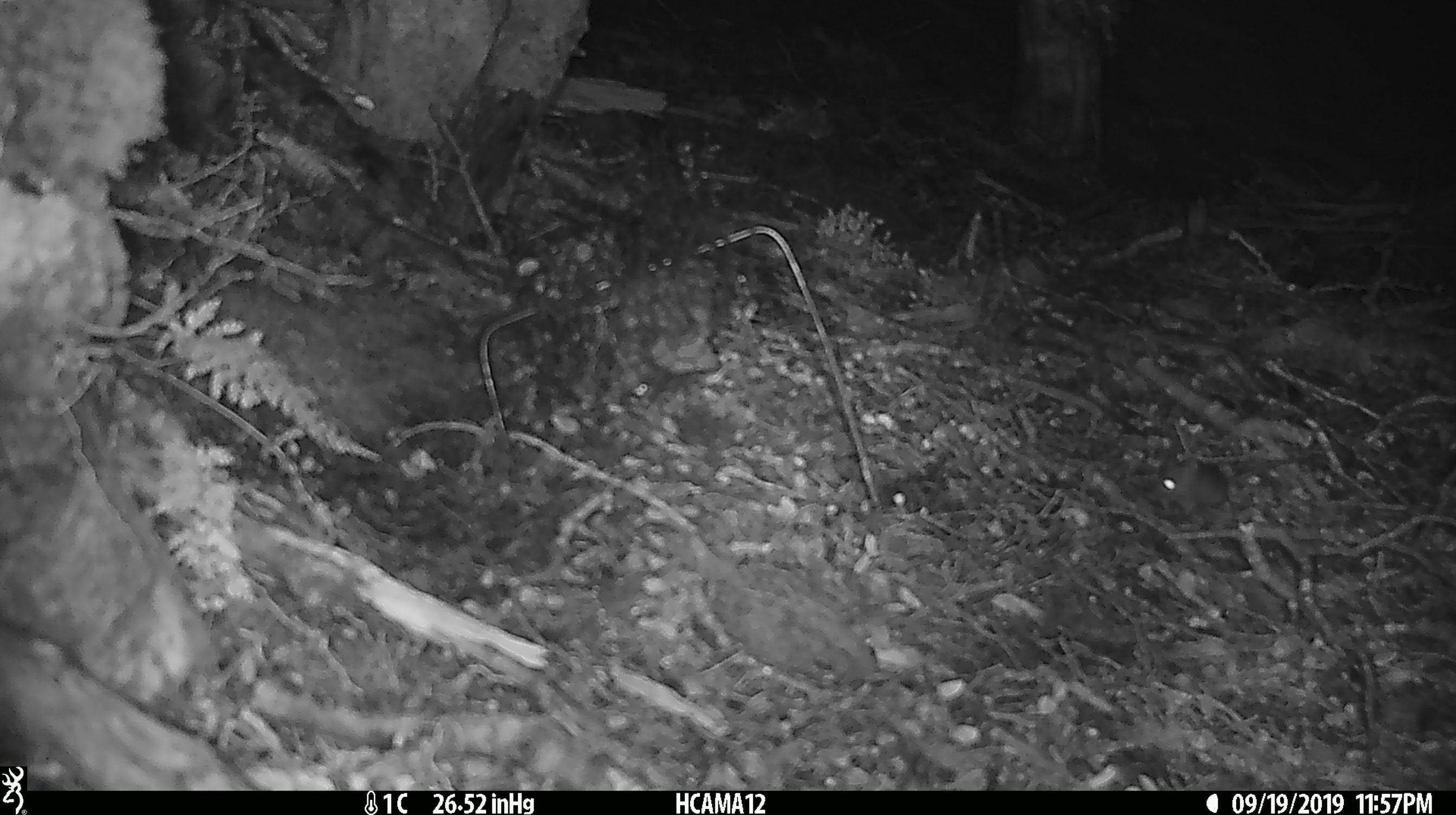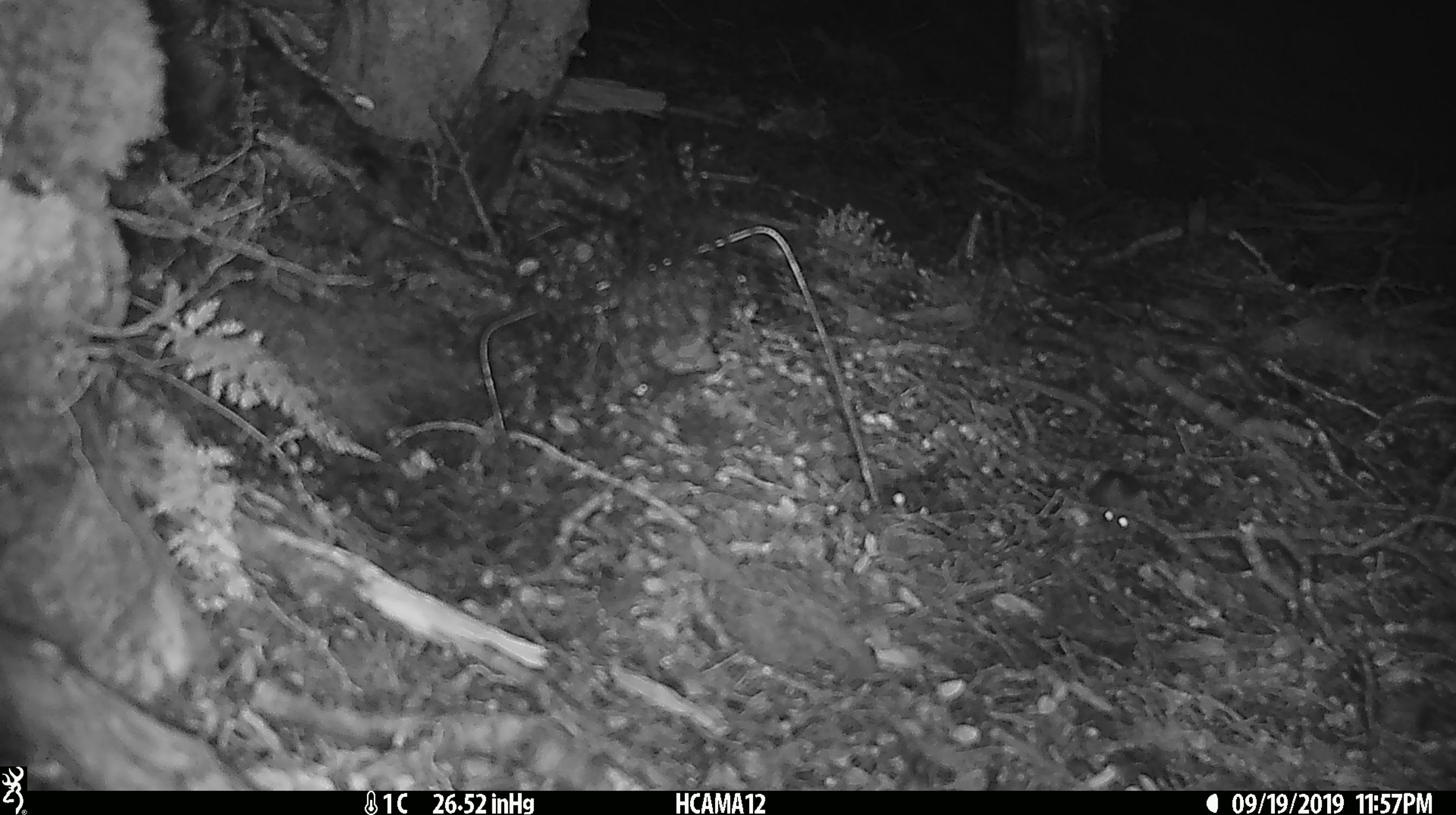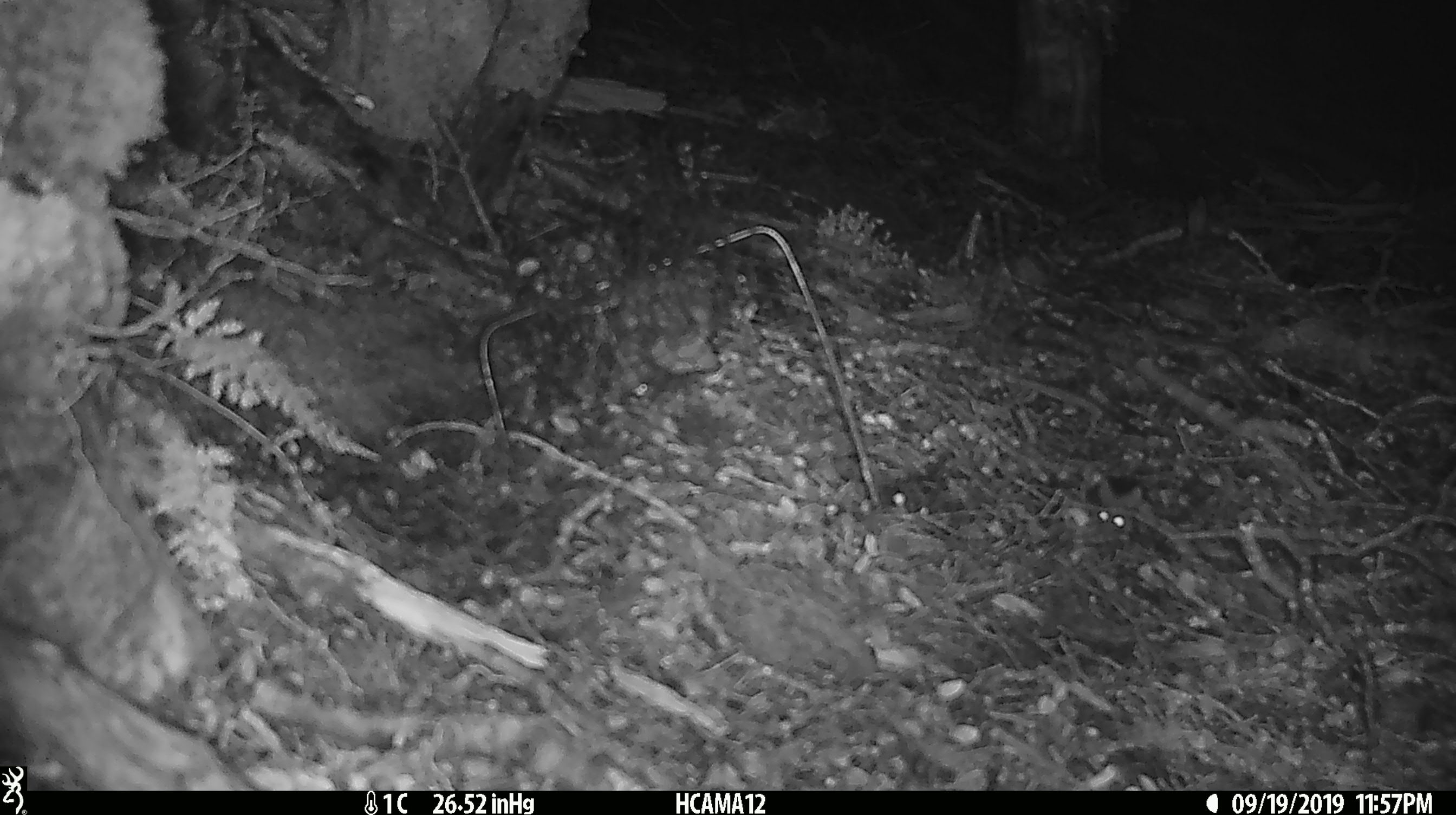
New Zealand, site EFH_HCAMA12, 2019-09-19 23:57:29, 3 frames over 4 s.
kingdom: Animalia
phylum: Chordata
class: Mammalia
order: Rodentia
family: Muridae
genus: Mus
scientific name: Mus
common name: mouse